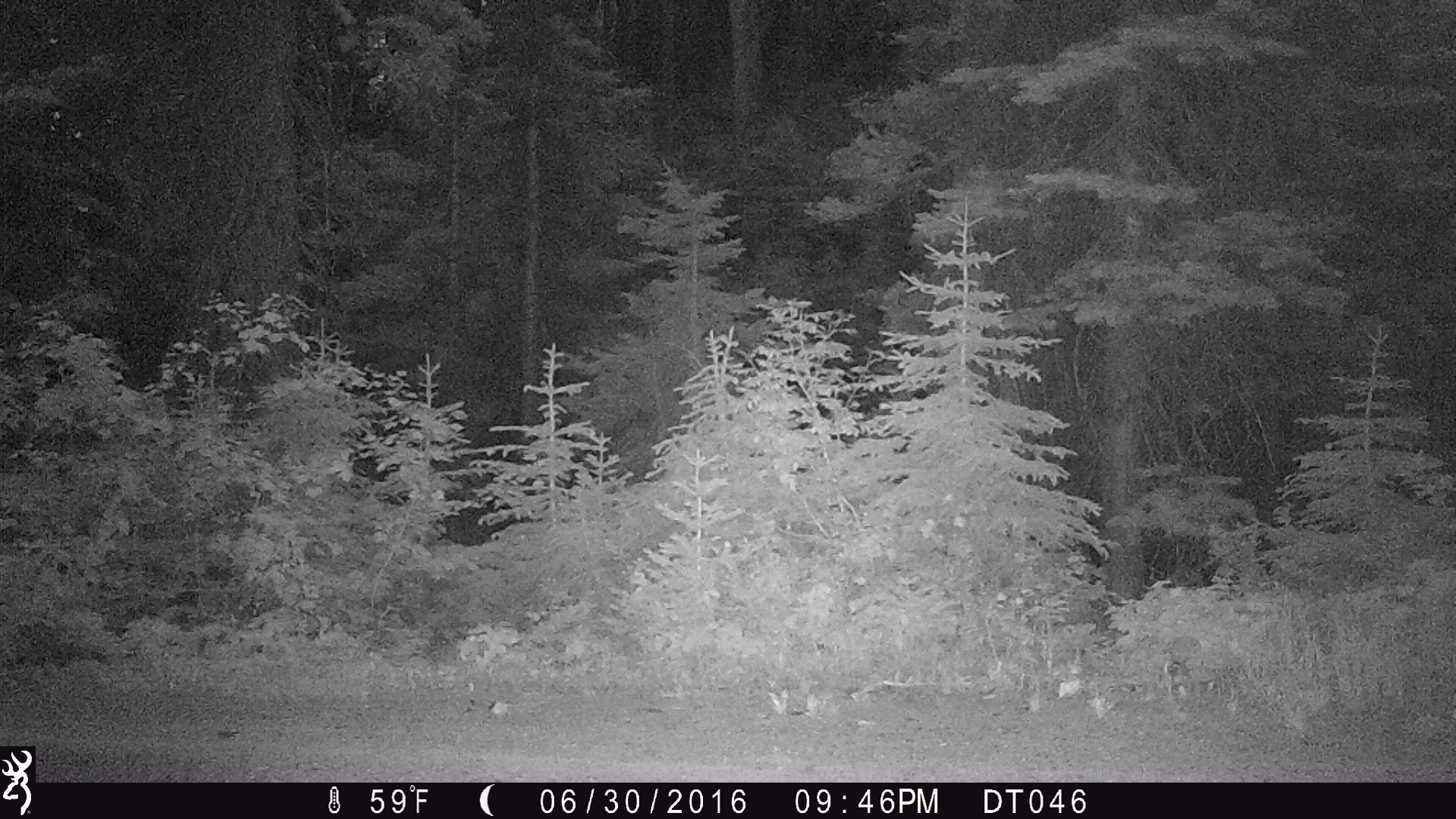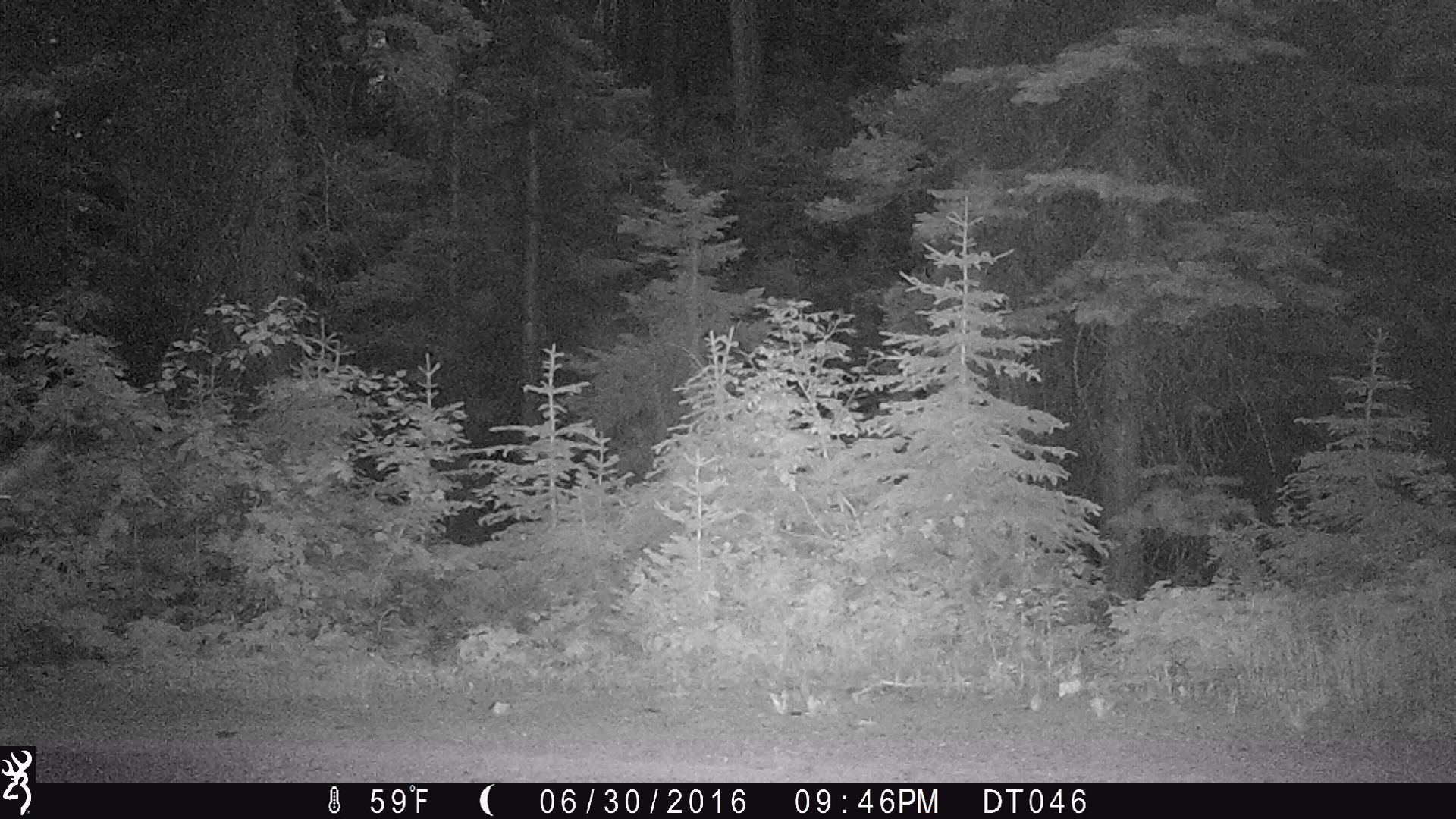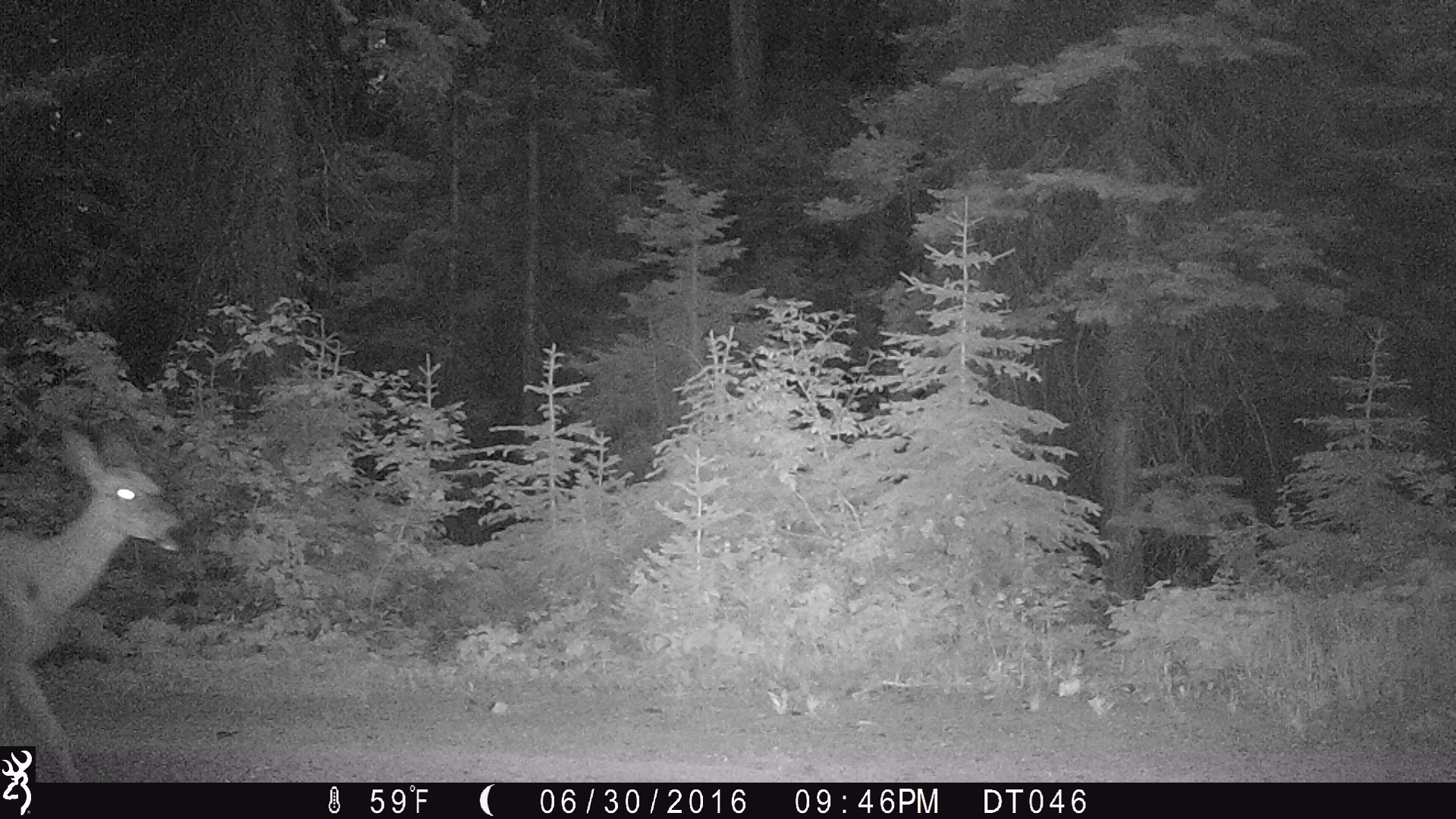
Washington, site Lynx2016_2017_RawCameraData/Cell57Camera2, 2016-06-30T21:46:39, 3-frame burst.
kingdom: Animalia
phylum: Chordata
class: Mammalia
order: Artiodactyla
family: Cervidae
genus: Odocoileus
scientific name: Odocoileus hemionus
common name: mule deer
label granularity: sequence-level